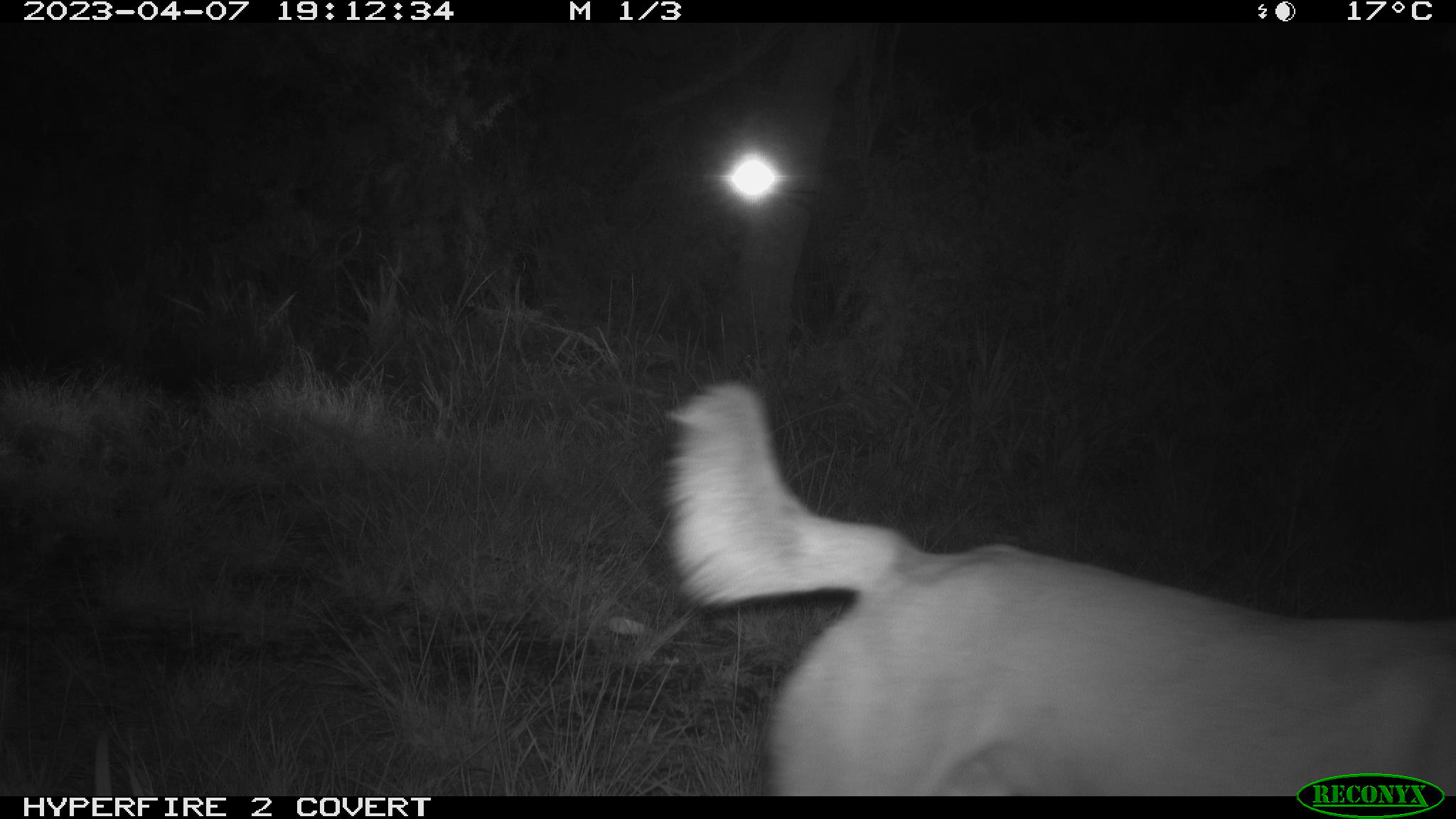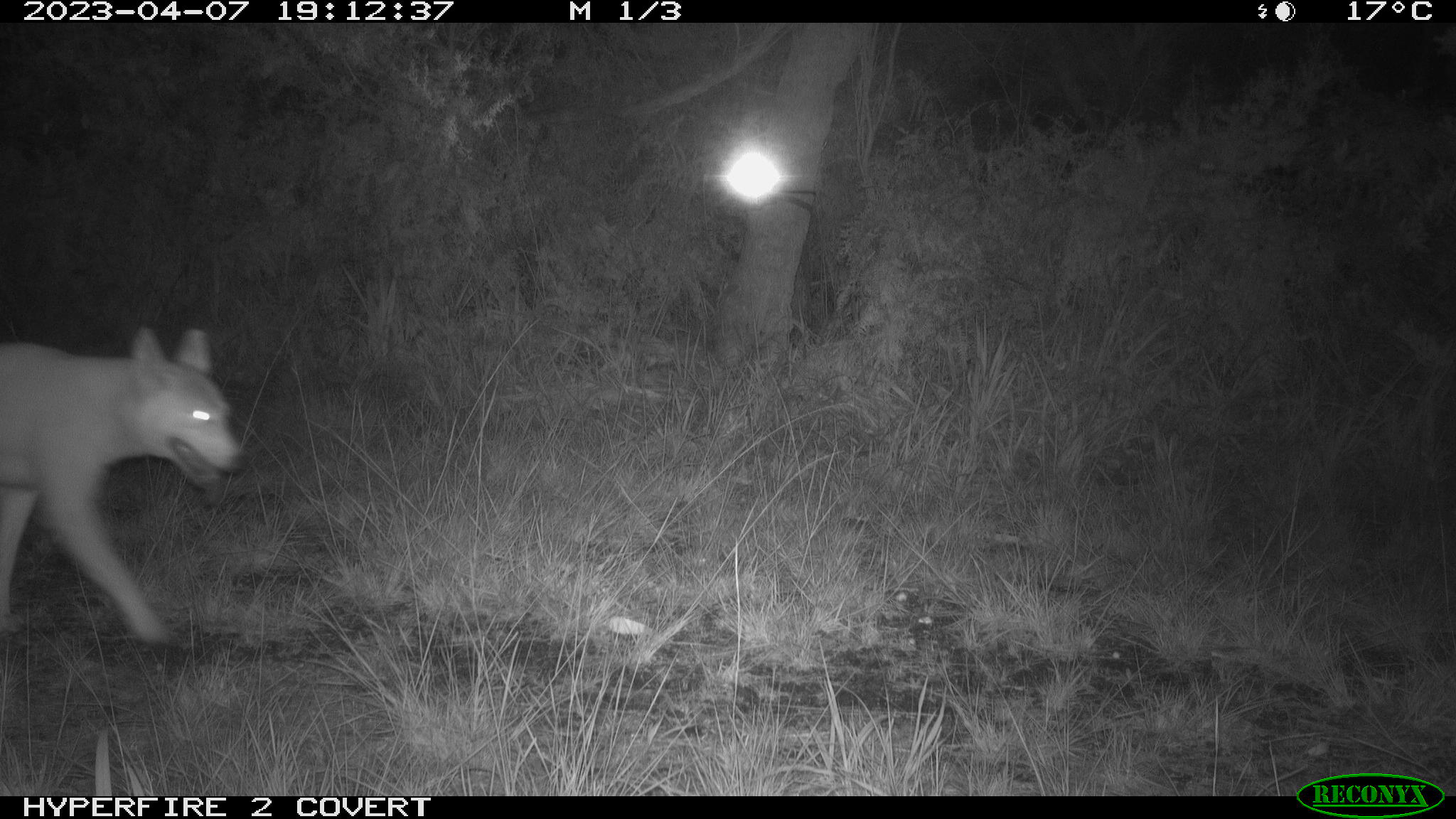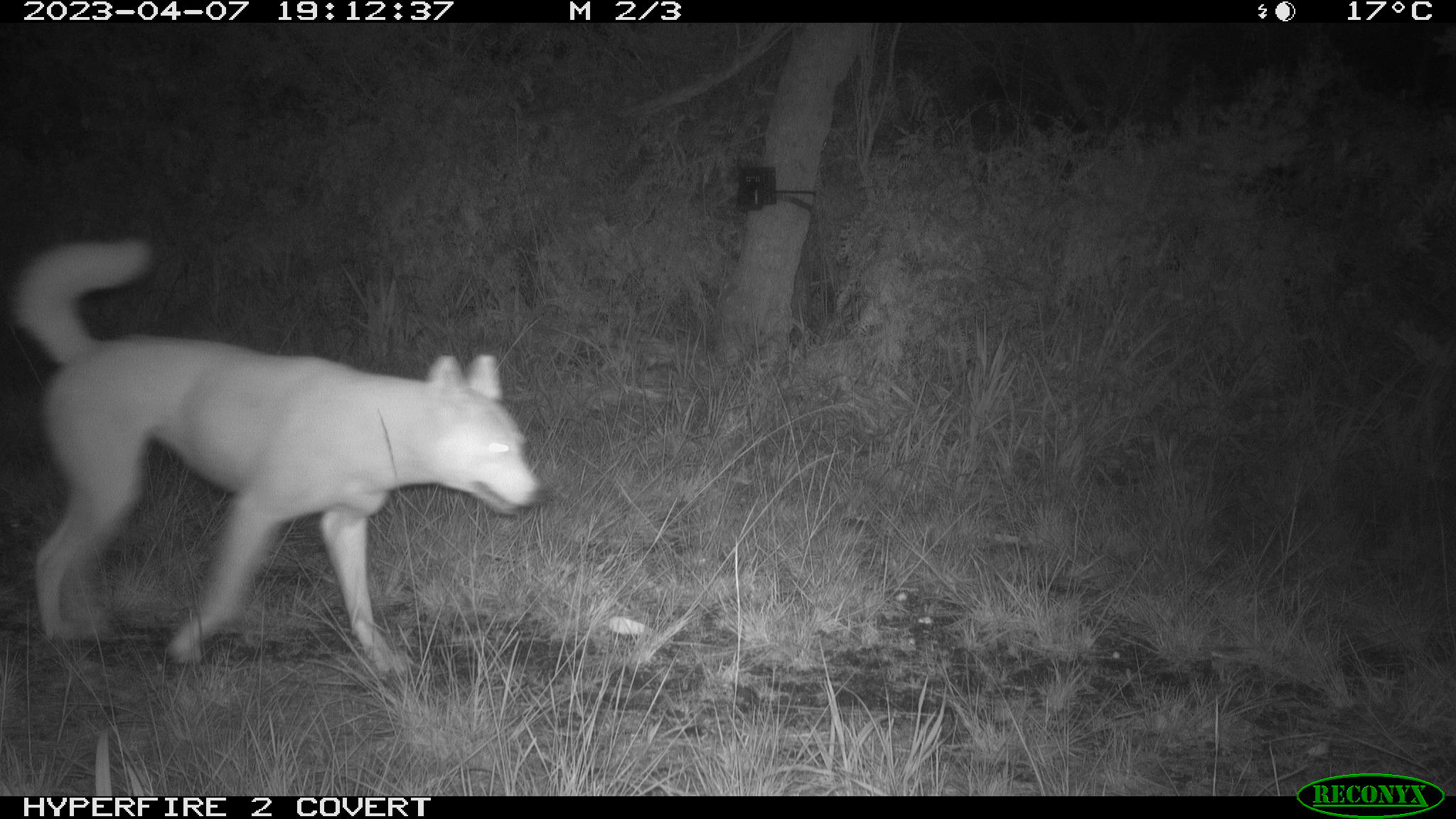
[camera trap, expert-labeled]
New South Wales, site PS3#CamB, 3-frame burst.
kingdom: Animalia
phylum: Chordata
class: Mammalia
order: Carnivora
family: Canidae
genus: Canis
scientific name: Canis familiaris dingo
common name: dingo